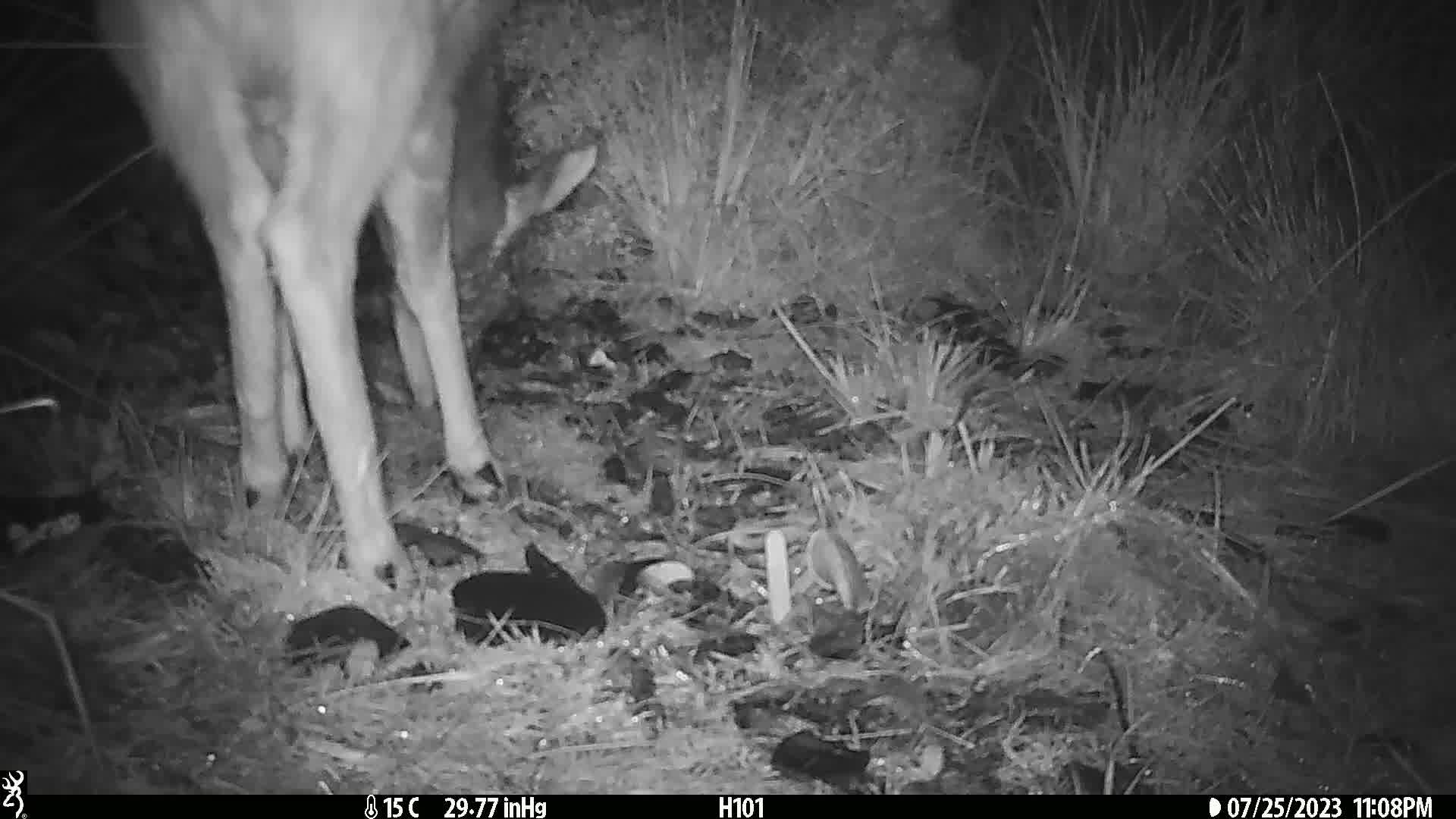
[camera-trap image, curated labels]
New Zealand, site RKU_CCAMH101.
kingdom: Animalia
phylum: Chordata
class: Mammalia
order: Artiodactyla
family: Cervidae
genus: Odocoileus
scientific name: Odocoileus virginianus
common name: white-tailed deer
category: white tailed deer